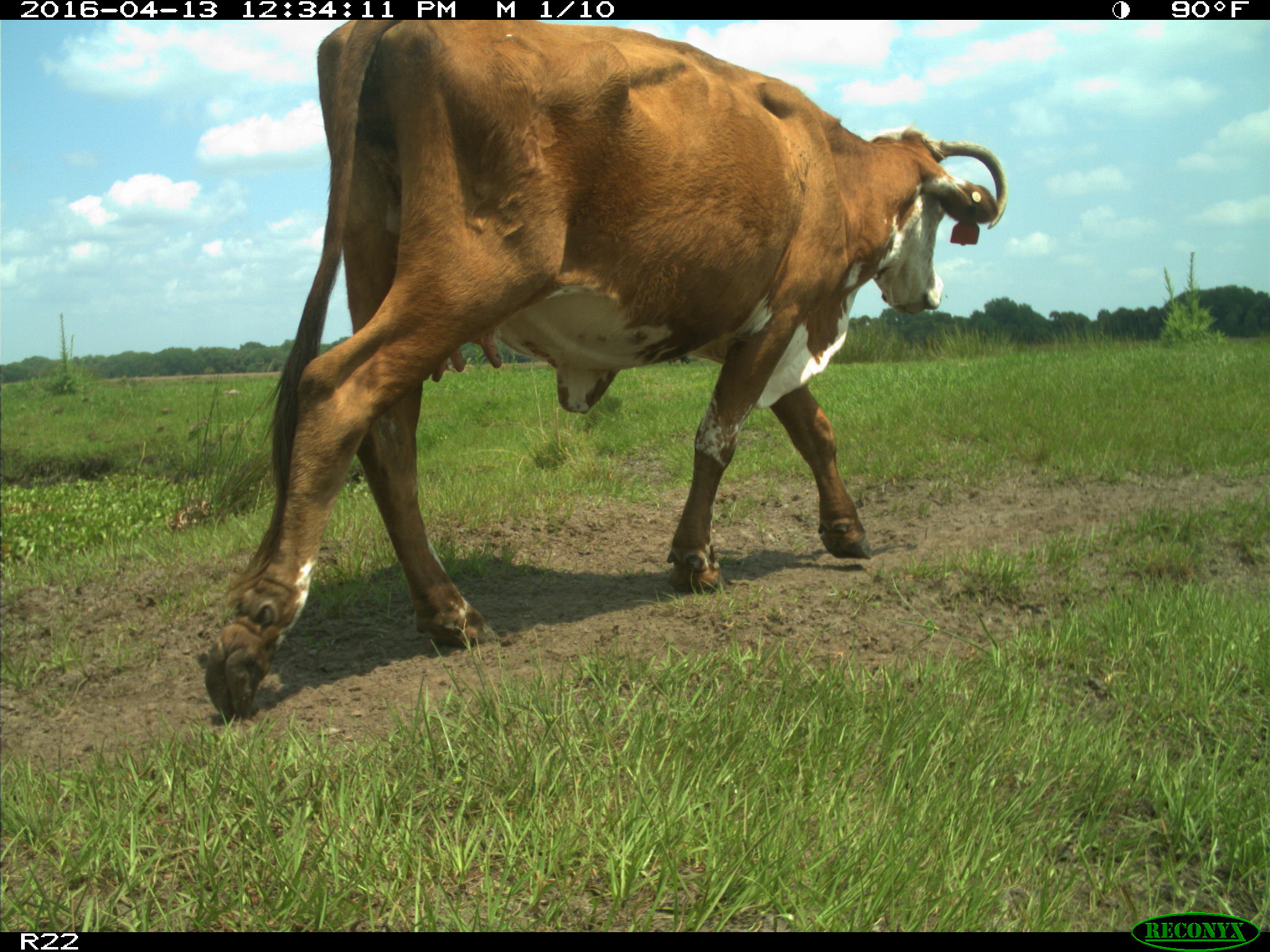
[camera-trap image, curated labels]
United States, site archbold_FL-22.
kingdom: Animalia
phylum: Chordata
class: Mammalia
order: Artiodactyla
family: Bovidae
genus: Bos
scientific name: Bos taurus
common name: domestic cow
Bos taurus (domestic cow).